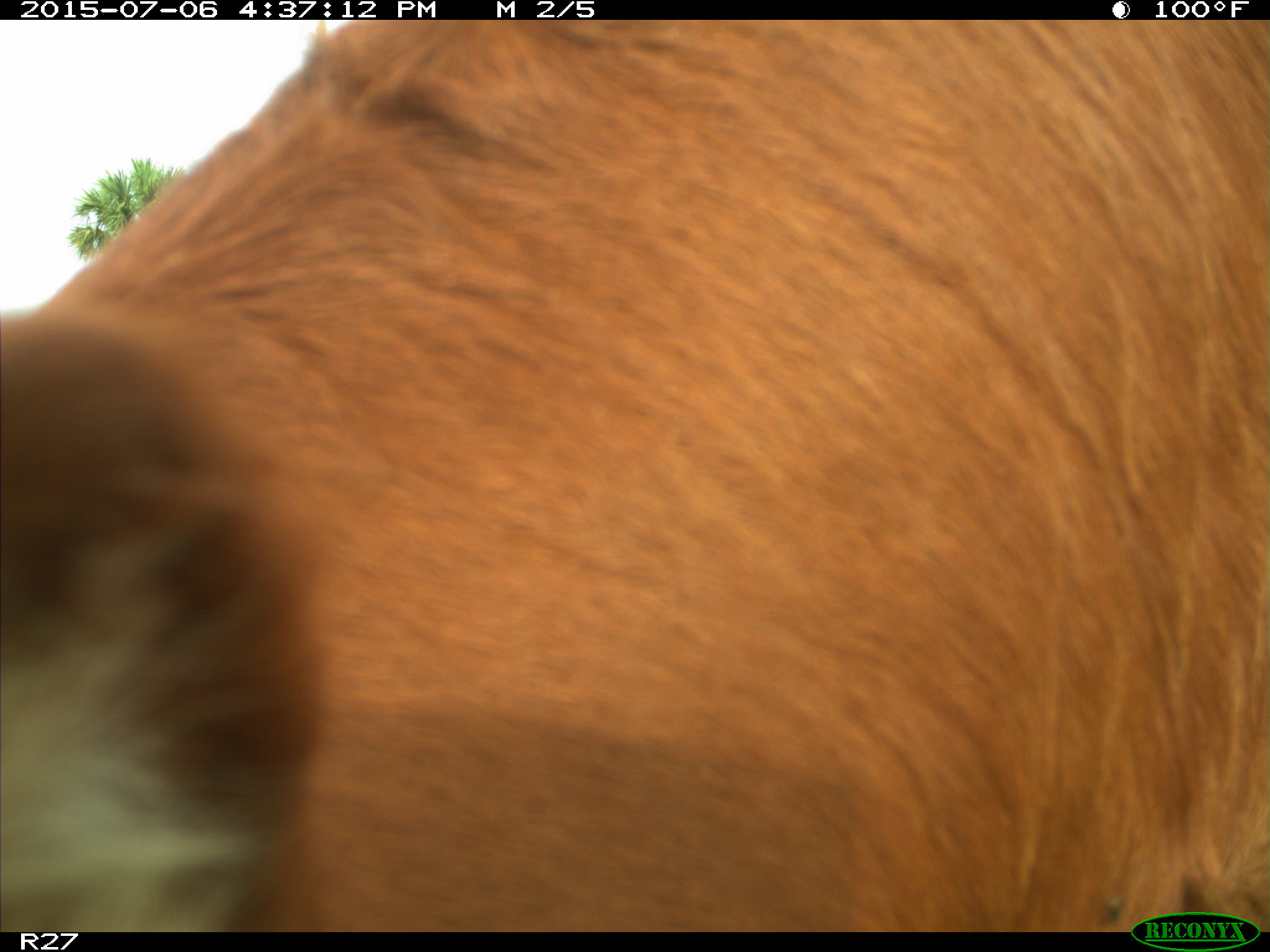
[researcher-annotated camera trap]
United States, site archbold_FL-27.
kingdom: Animalia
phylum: Chordata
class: Mammalia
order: Artiodactyla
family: Bovidae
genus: Bos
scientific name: Bos taurus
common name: domestic cow